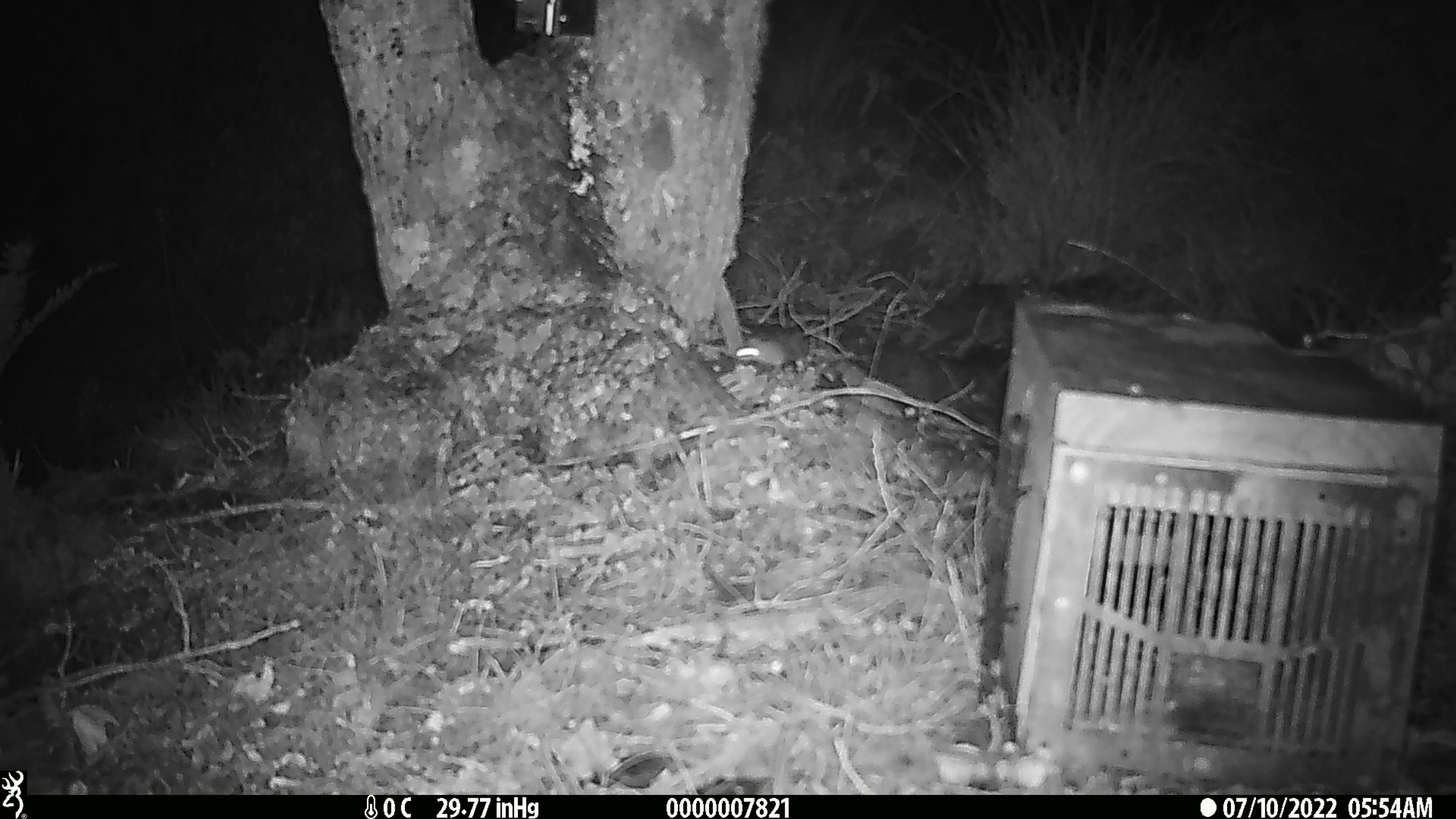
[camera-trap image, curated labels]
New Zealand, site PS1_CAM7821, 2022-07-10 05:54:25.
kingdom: Animalia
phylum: Chordata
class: Mammalia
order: Rodentia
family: Muridae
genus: Mus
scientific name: Mus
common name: mouse